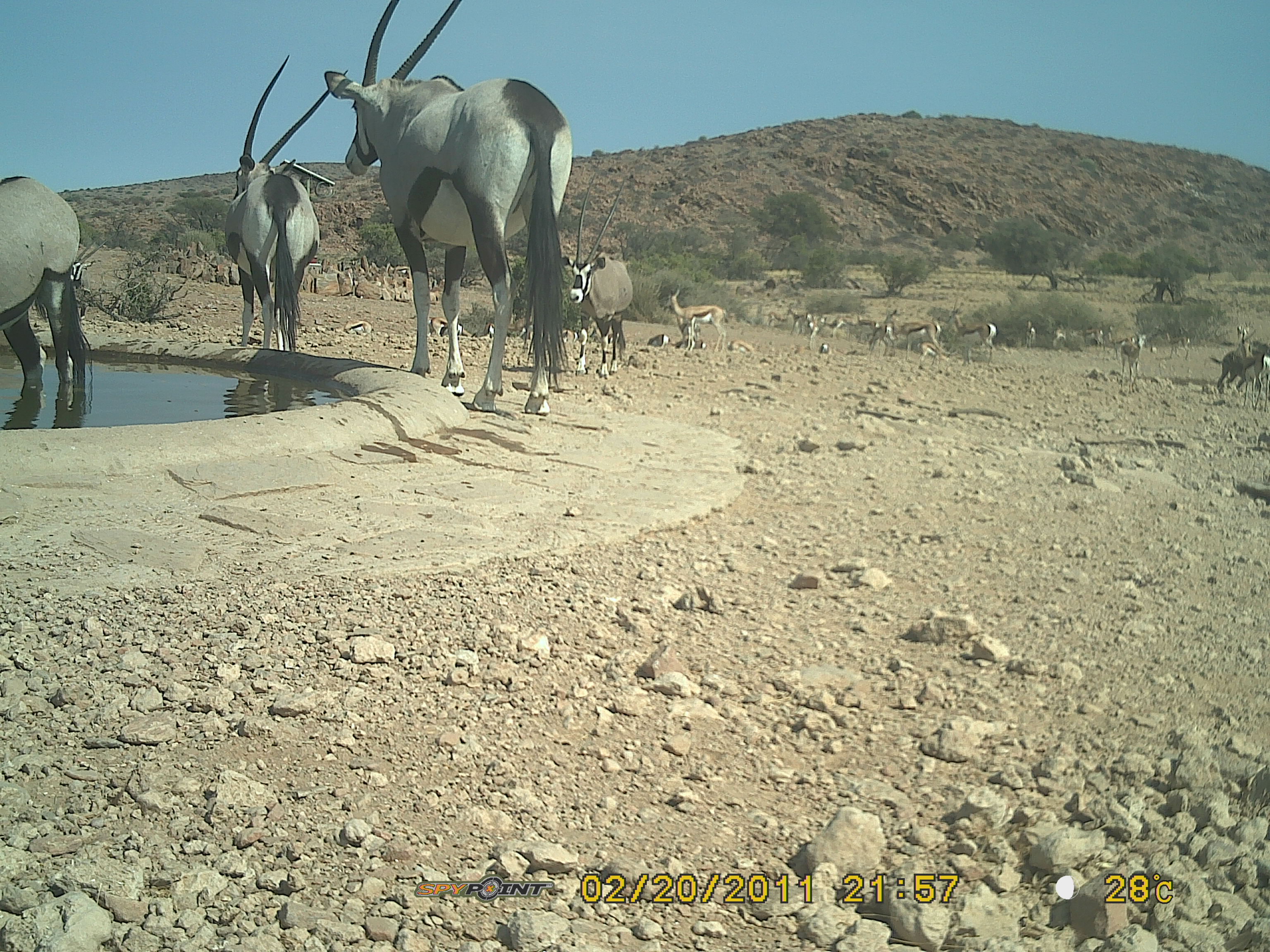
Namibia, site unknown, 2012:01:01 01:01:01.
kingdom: Animalia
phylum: Chordata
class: Mammalia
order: Artiodactyla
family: Bovidae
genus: Oryx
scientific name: Oryx gazella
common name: gemsbok